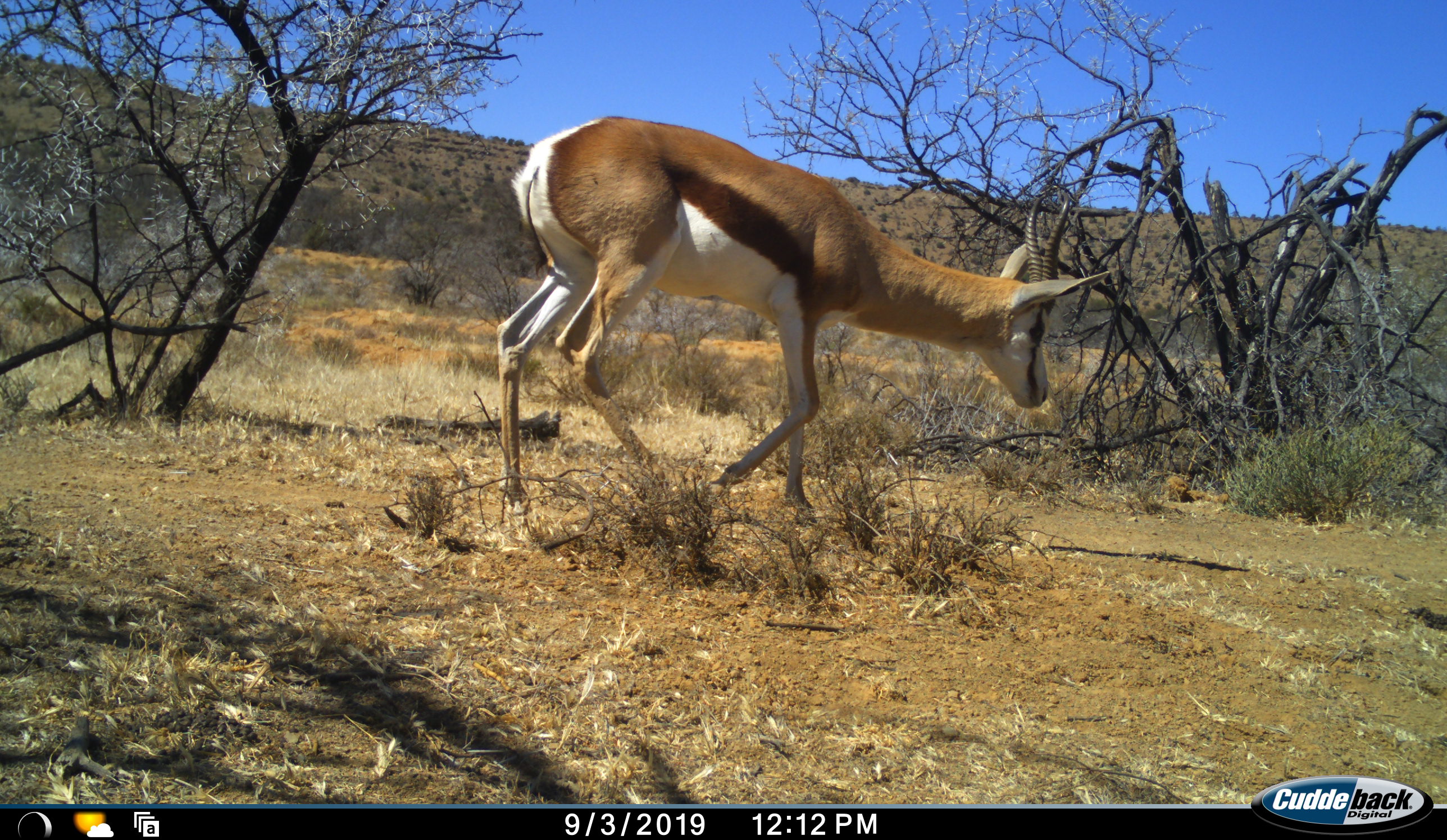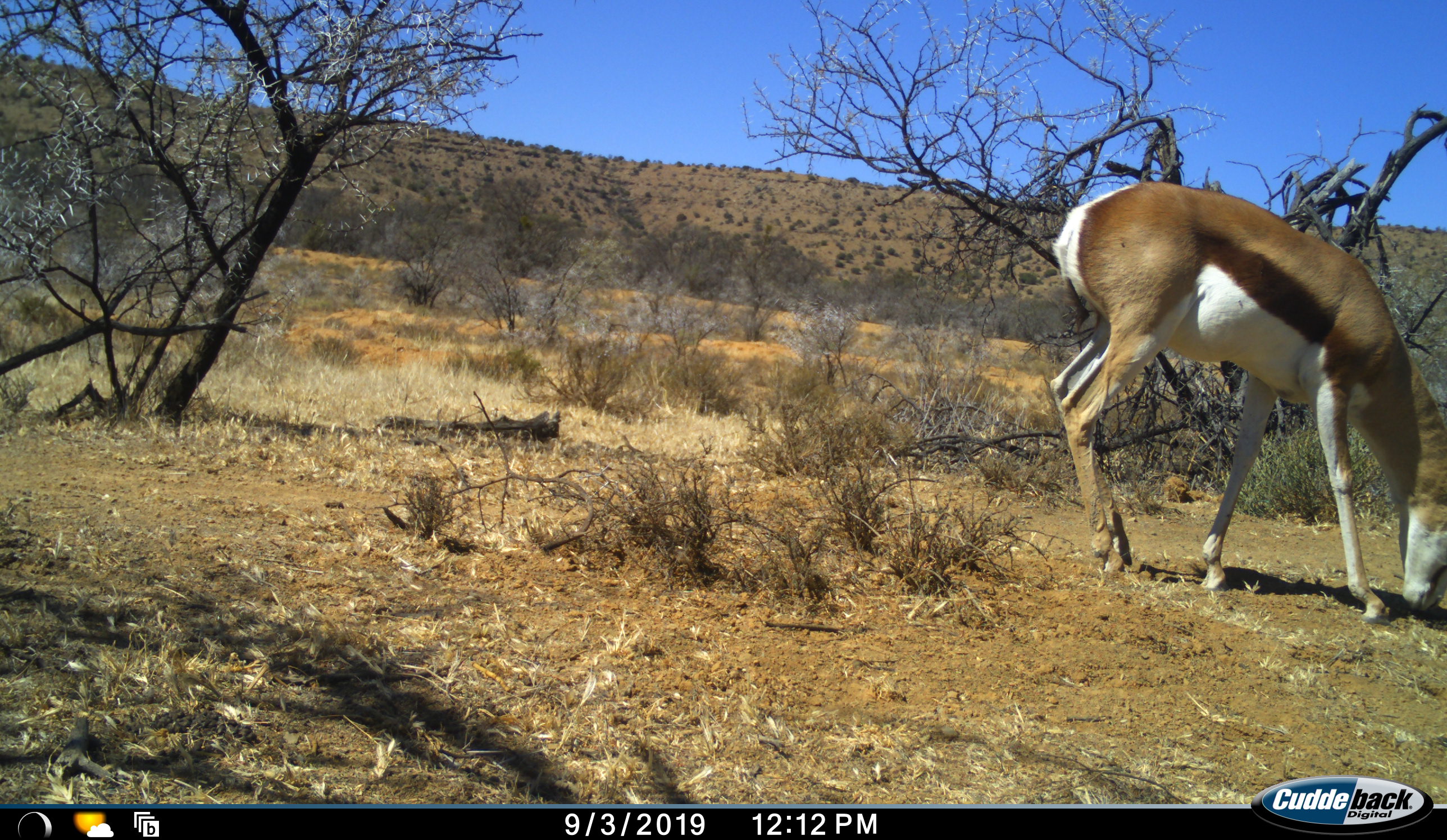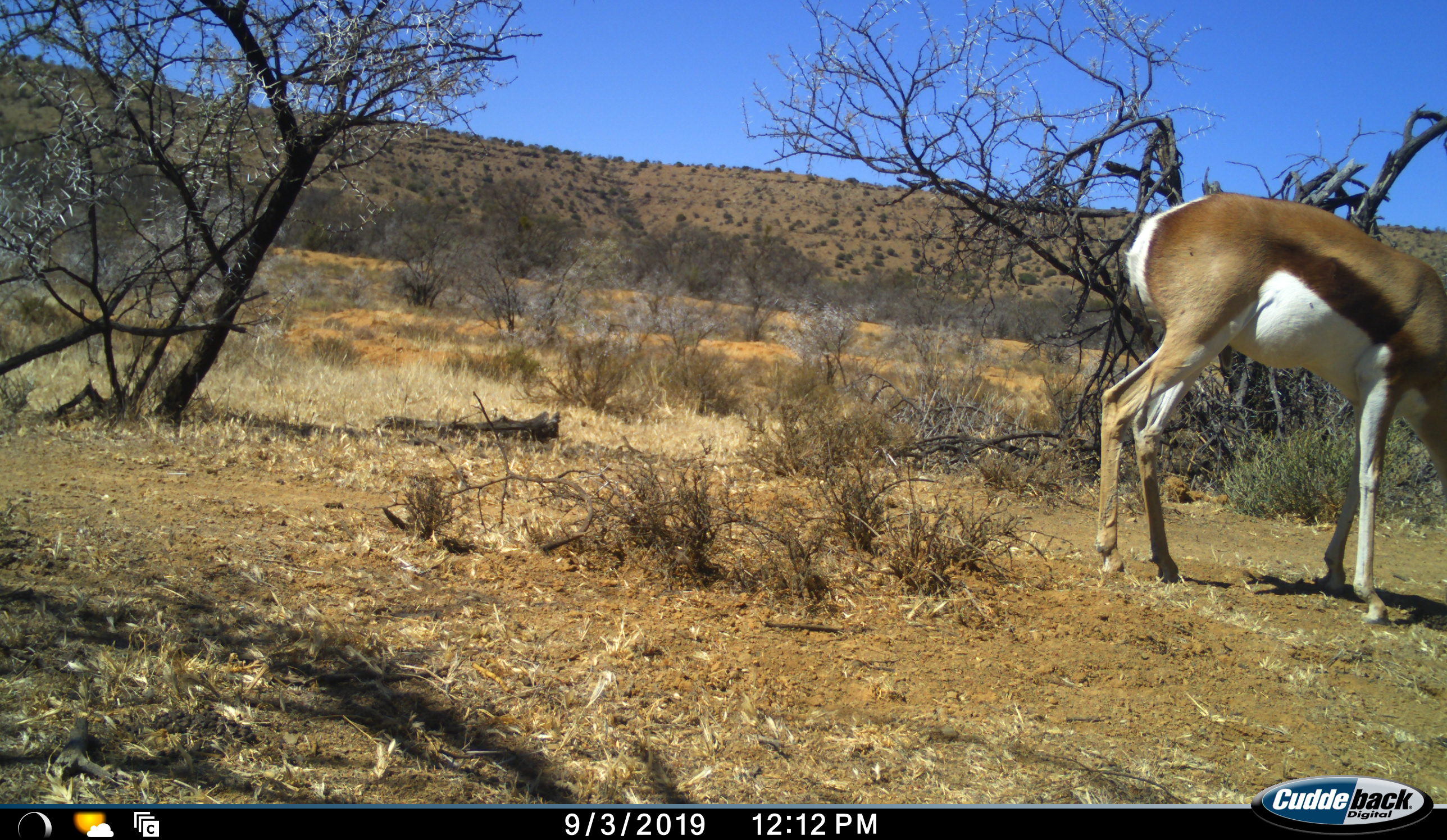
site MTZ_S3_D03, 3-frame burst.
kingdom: Animalia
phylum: Chordata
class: Mammalia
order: Artiodactyla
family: Bovidae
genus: Antidorcas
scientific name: Antidorcas marsupialis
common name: springbok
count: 1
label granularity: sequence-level